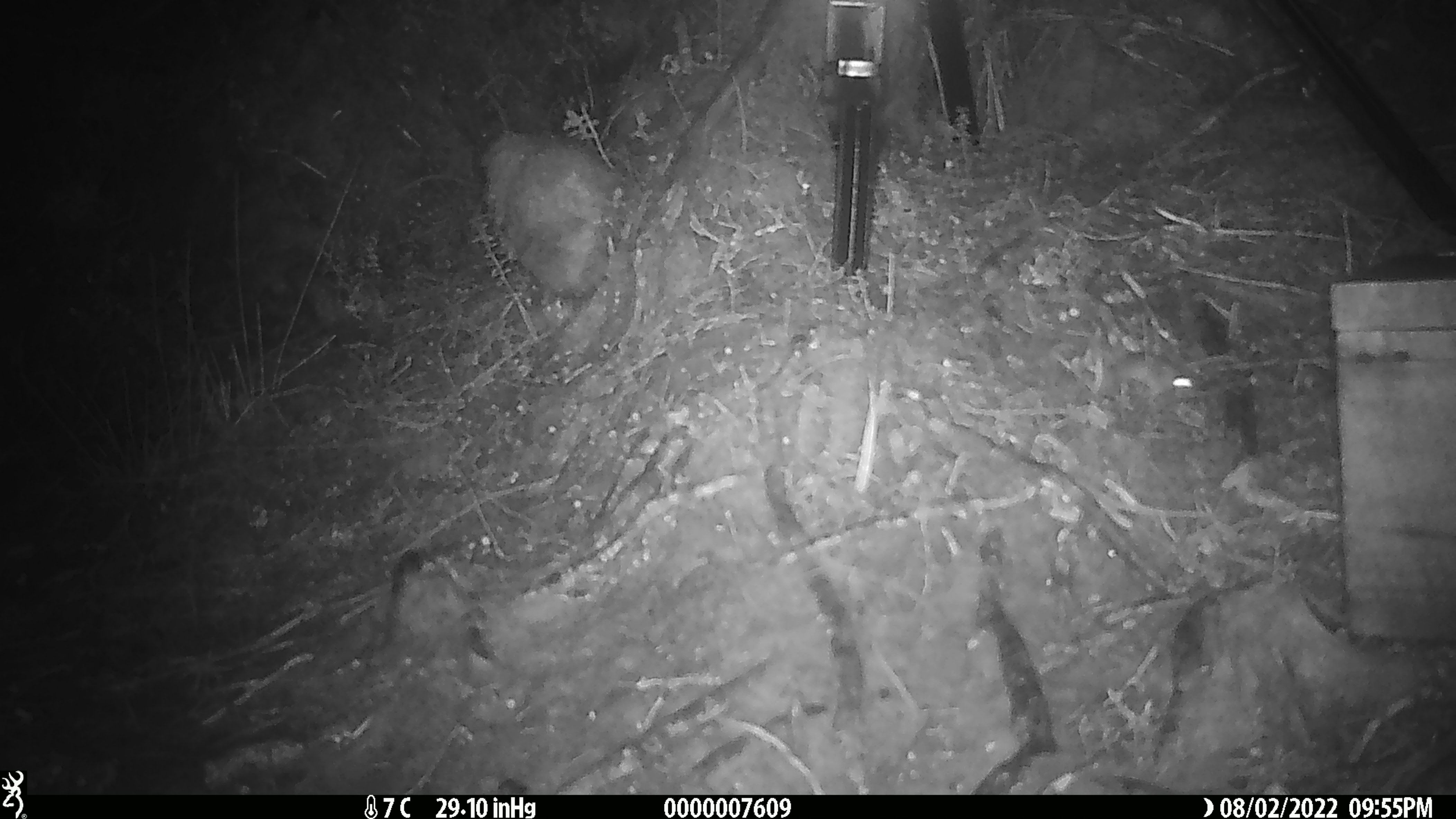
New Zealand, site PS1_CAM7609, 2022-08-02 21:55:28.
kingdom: Animalia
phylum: Chordata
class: Mammalia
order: Rodentia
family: Muridae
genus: Mus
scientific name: Mus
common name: mouse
Mouse (Mus).